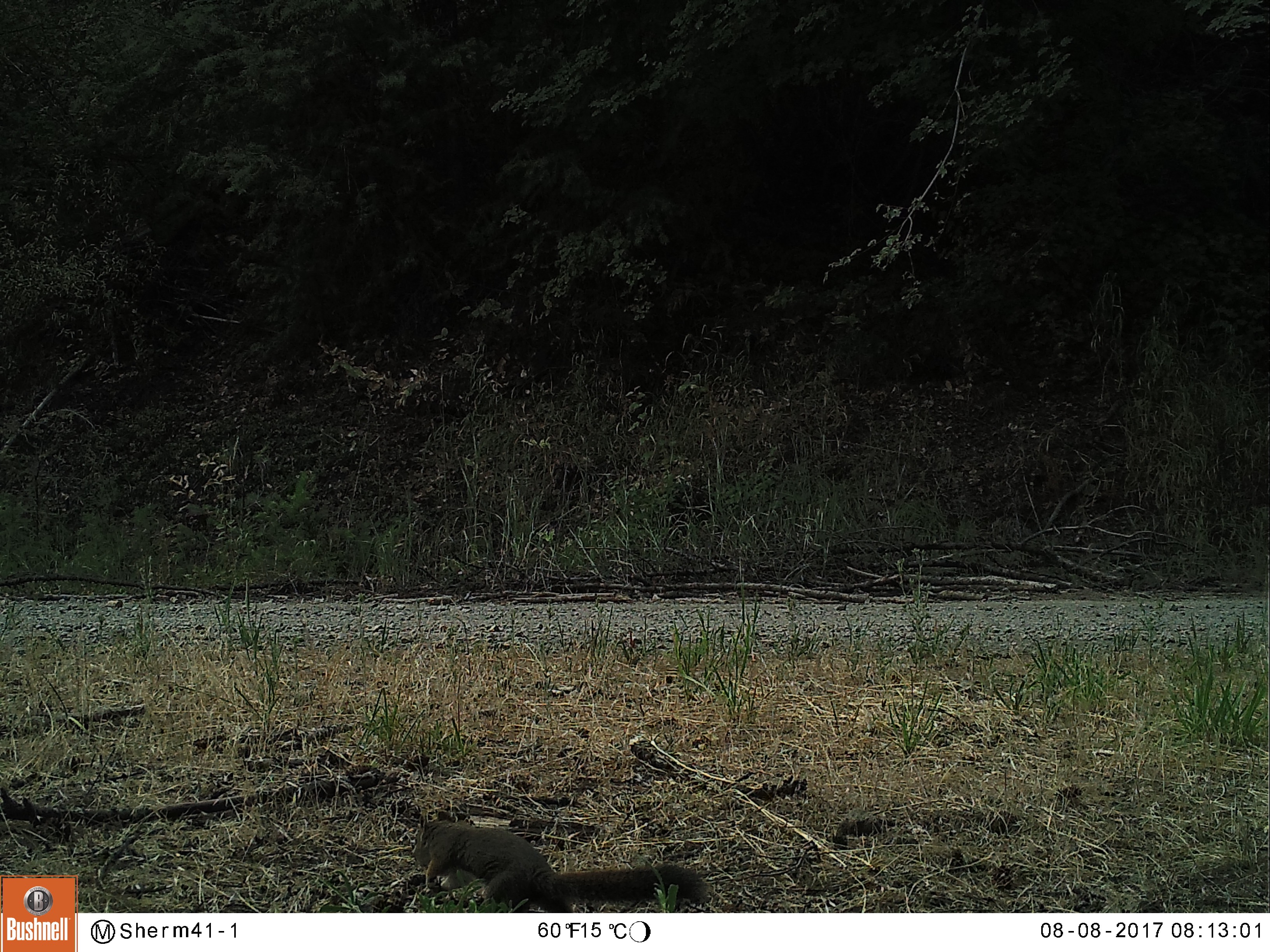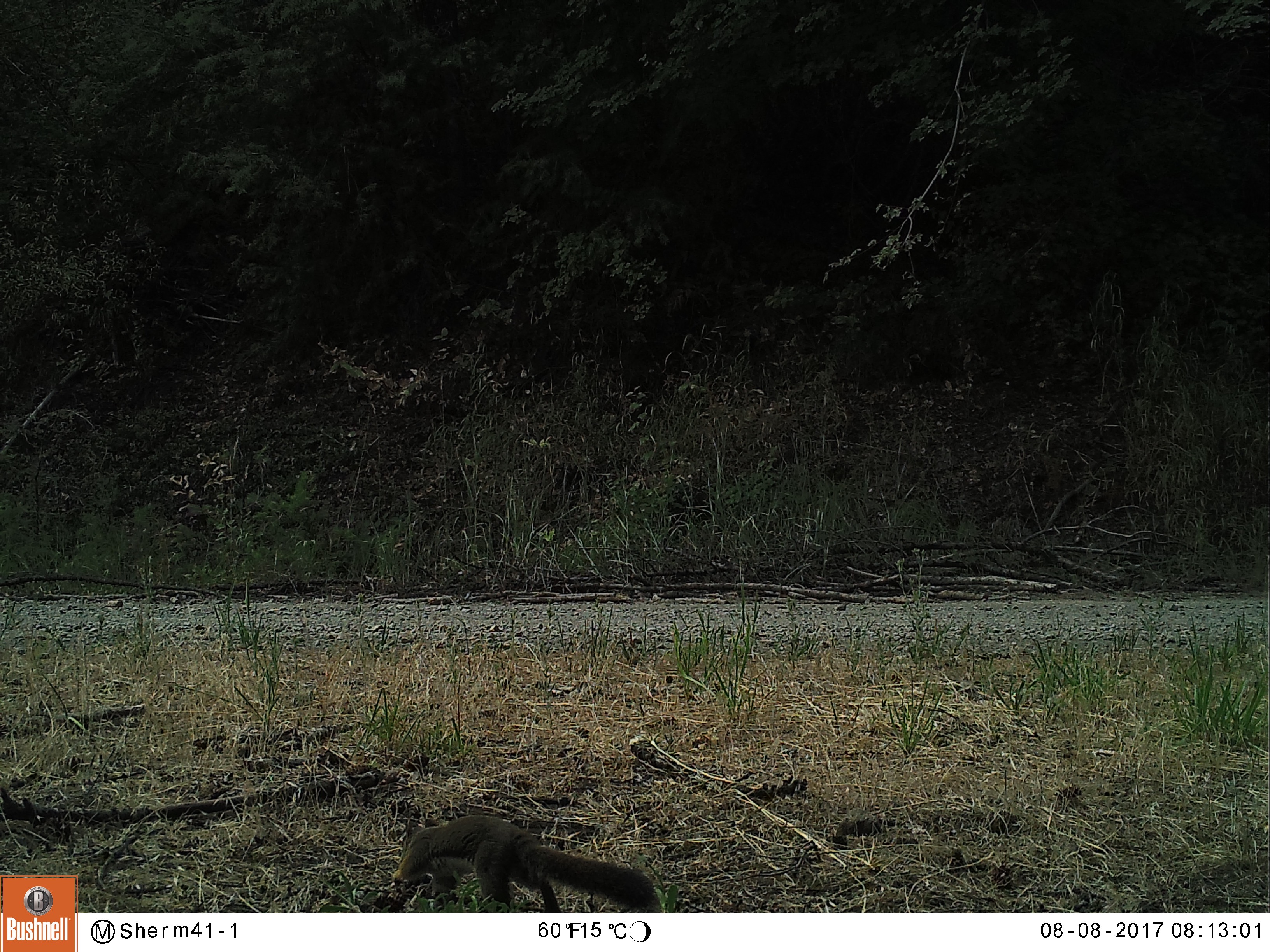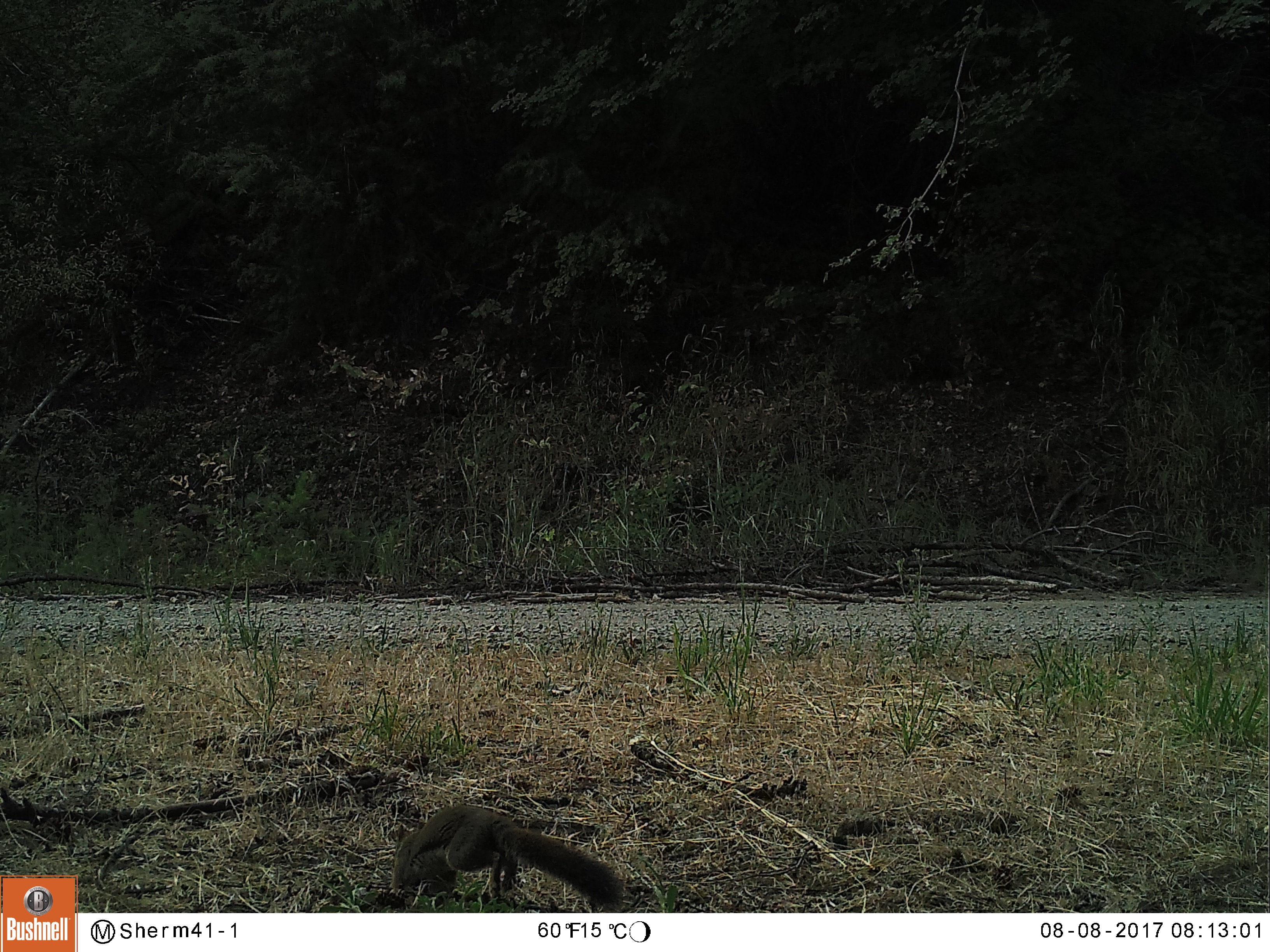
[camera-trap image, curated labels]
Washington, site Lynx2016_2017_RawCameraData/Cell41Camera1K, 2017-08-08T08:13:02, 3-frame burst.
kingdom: Animalia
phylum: Chordata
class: Mammalia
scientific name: Mammalia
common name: small mammal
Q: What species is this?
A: Small mammal (Mammalia).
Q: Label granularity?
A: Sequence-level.